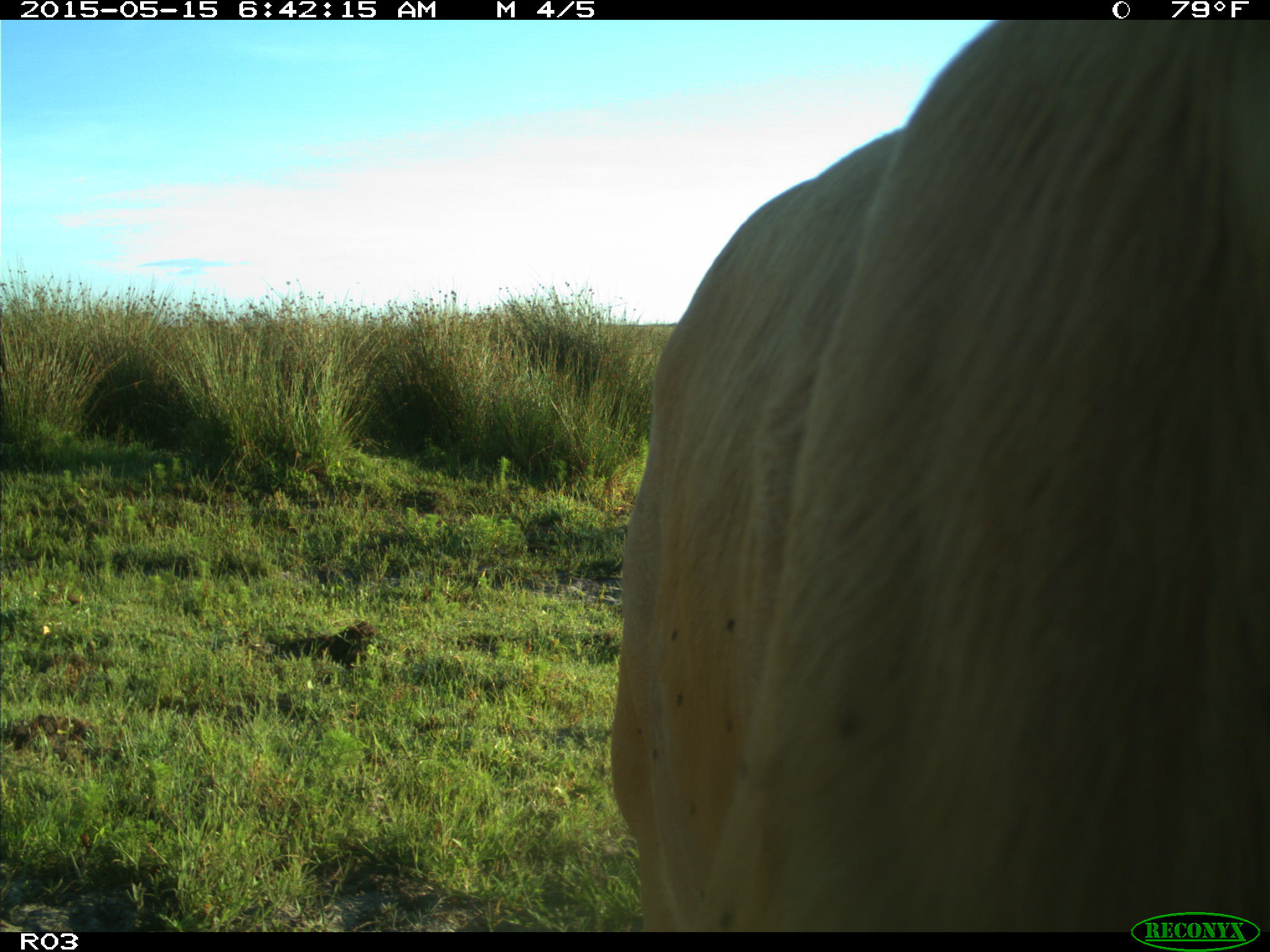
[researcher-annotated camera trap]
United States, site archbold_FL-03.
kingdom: Animalia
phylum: Chordata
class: Mammalia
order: Artiodactyla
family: Bovidae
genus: Bos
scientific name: Bos taurus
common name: domestic cow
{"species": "Bos taurus (domestic cow)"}